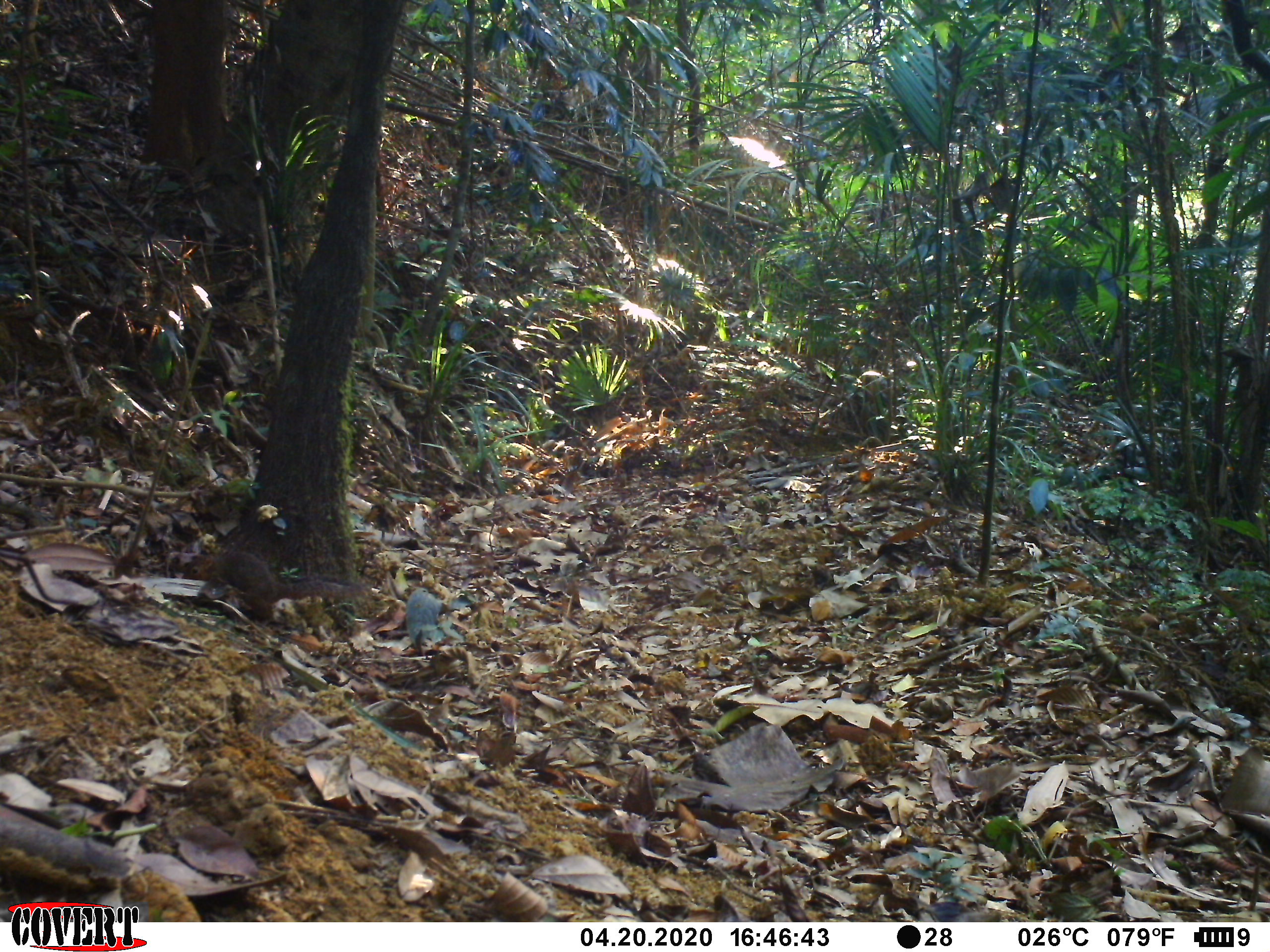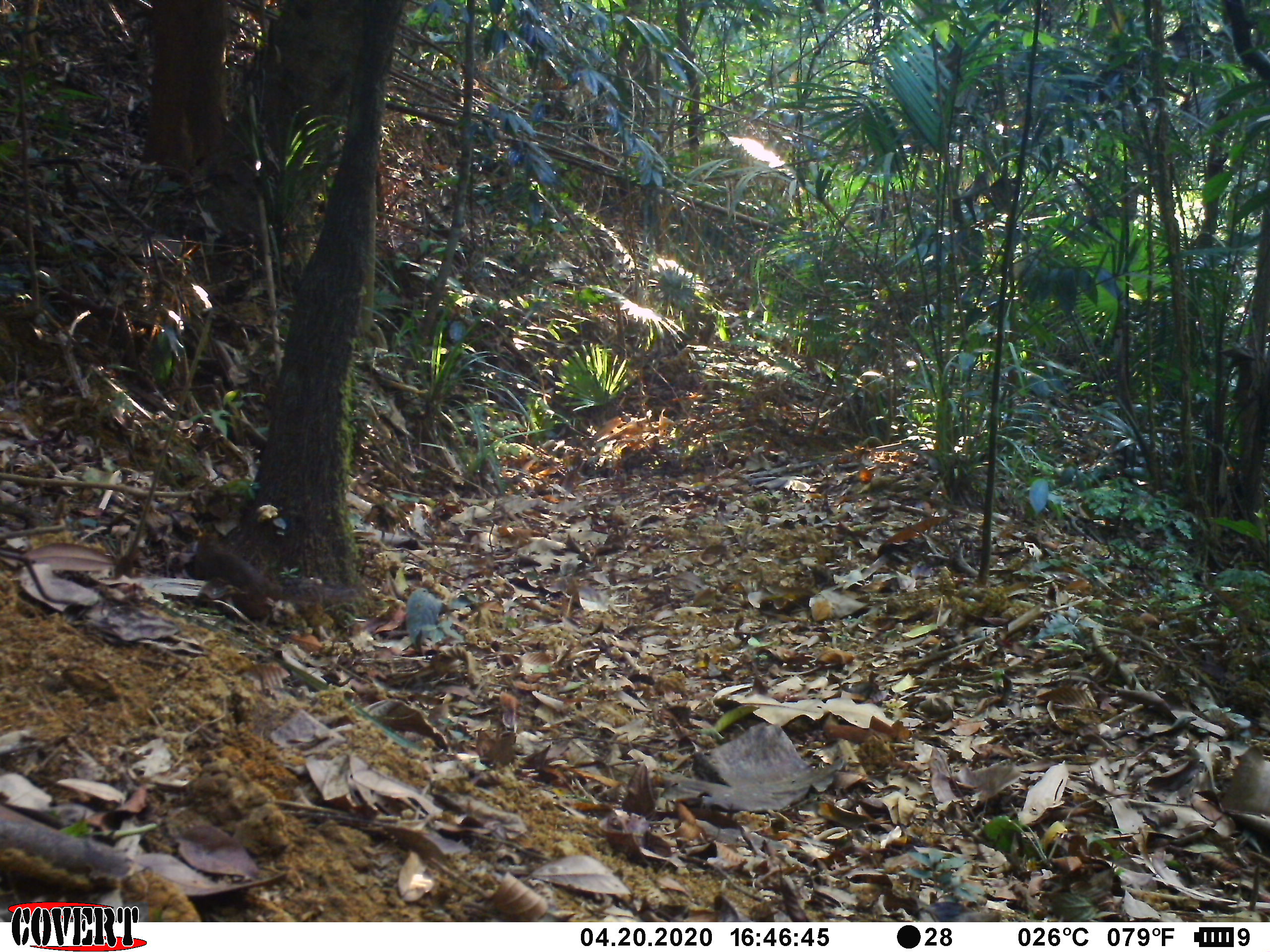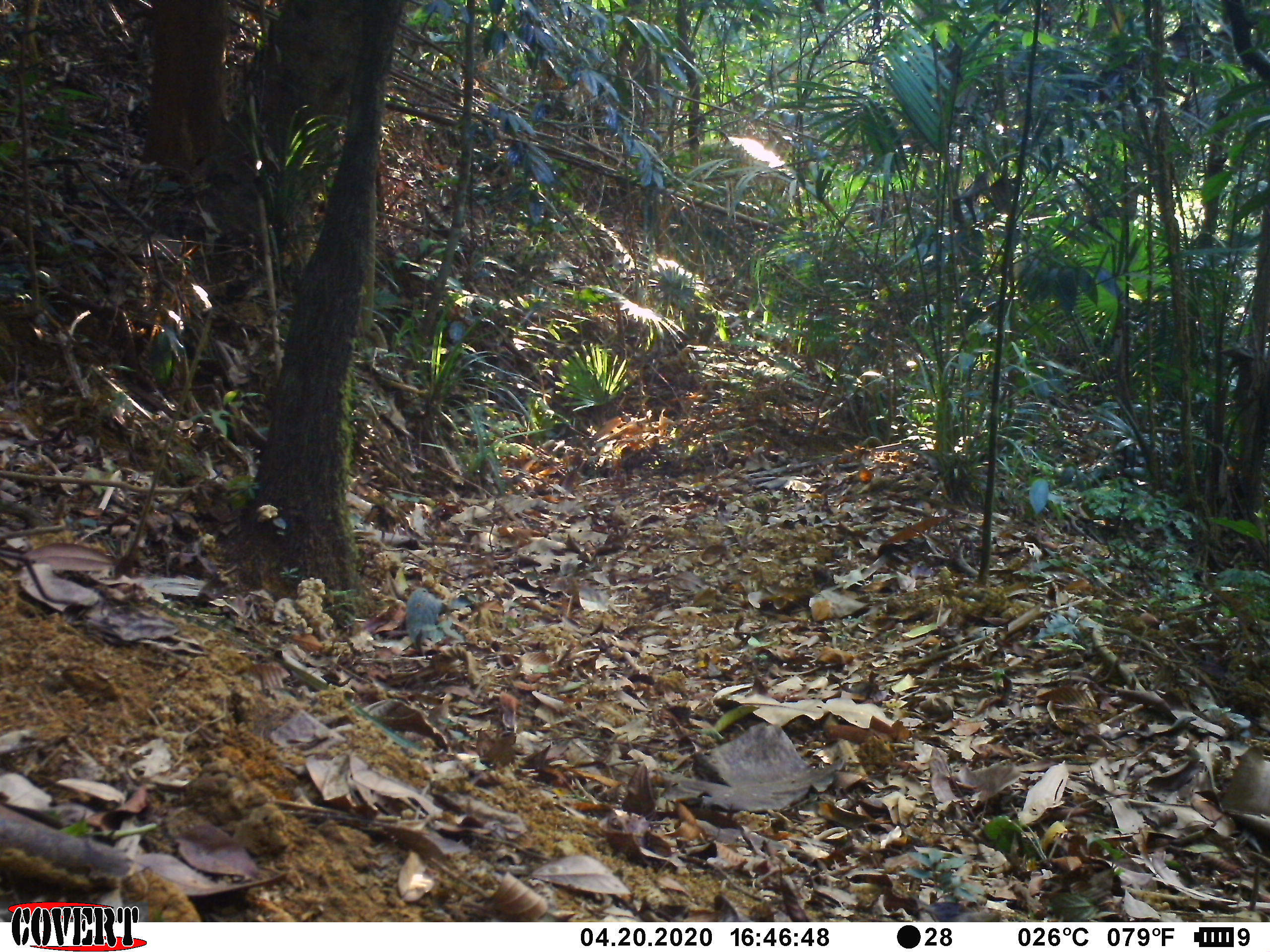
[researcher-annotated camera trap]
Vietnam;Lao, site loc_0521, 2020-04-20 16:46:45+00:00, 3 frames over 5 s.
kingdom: Animalia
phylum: Chordata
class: Mammalia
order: Rodentia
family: Sciuridae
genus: Dremomys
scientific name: Dremomys rufigenis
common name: red-cheeked squirrel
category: red cheeked squirrel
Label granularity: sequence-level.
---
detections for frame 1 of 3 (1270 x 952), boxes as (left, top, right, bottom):
red cheeked squirrel: (180, 549, 367, 623)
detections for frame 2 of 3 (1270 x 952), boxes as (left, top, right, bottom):
red cheeked squirrel: (184, 527, 358, 620)